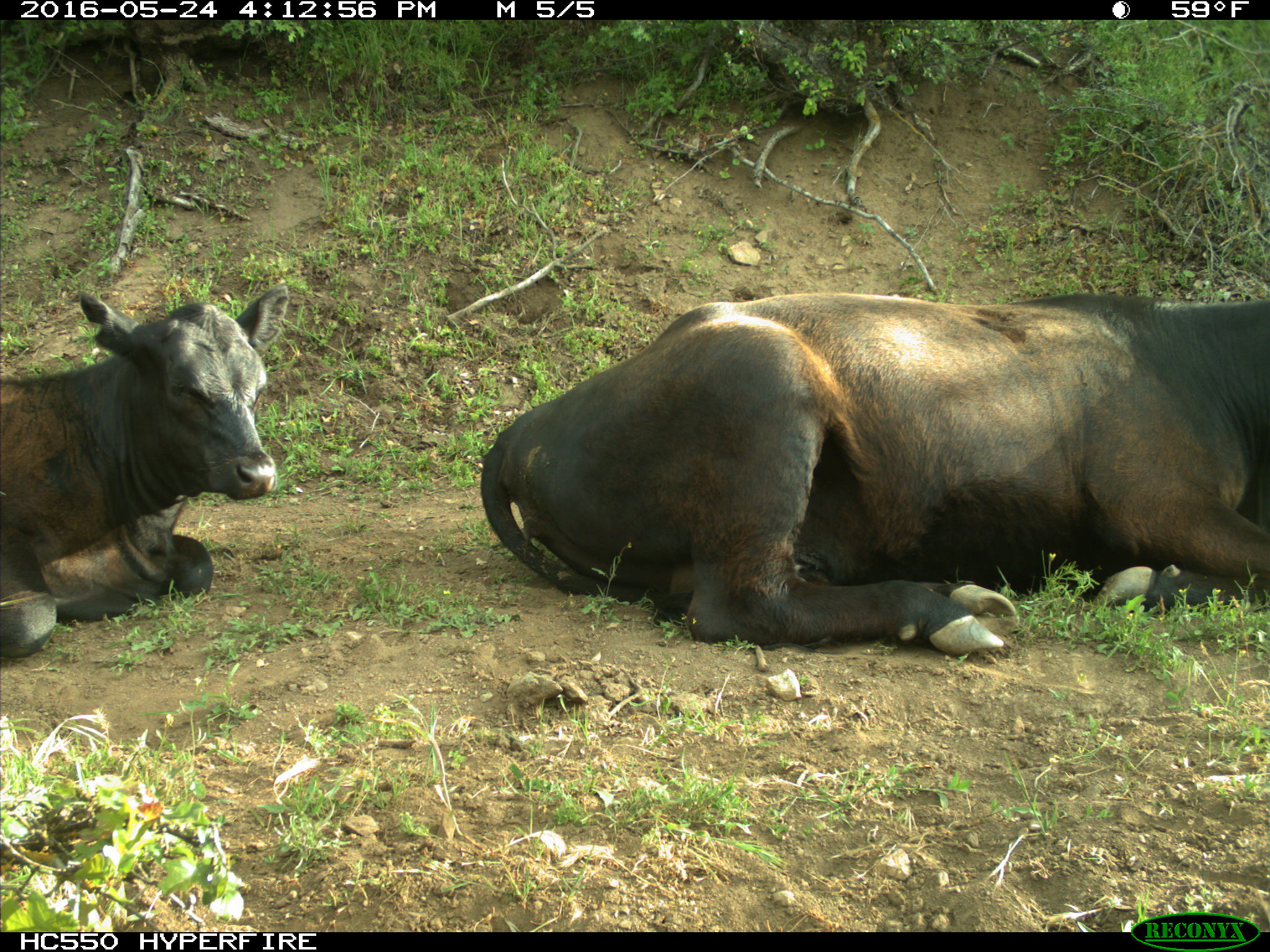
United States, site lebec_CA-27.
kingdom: Animalia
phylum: Chordata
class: Mammalia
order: Artiodactyla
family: Bovidae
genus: Bos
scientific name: Bos taurus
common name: domestic cow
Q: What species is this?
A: Bos taurus (domestic cow).